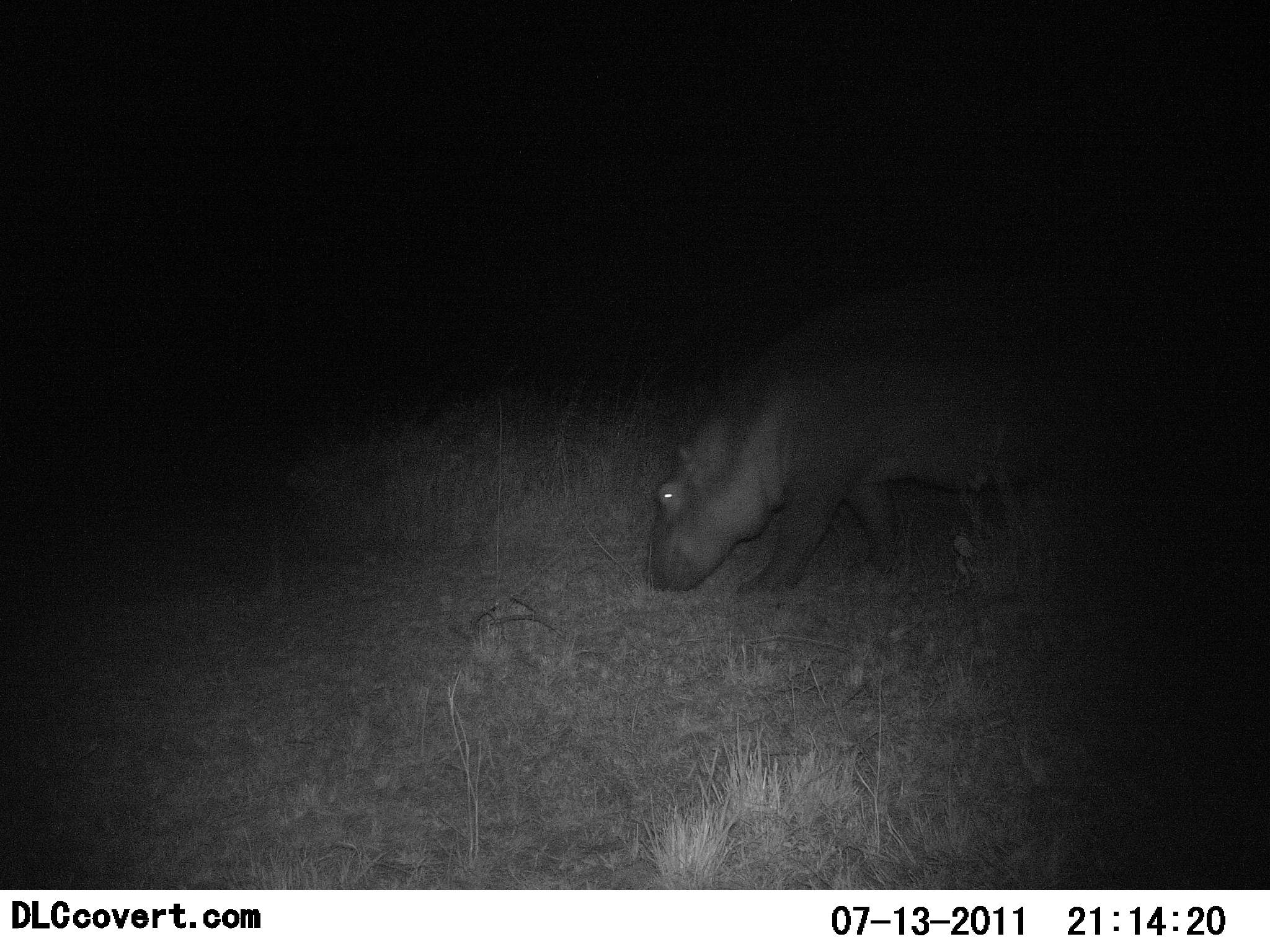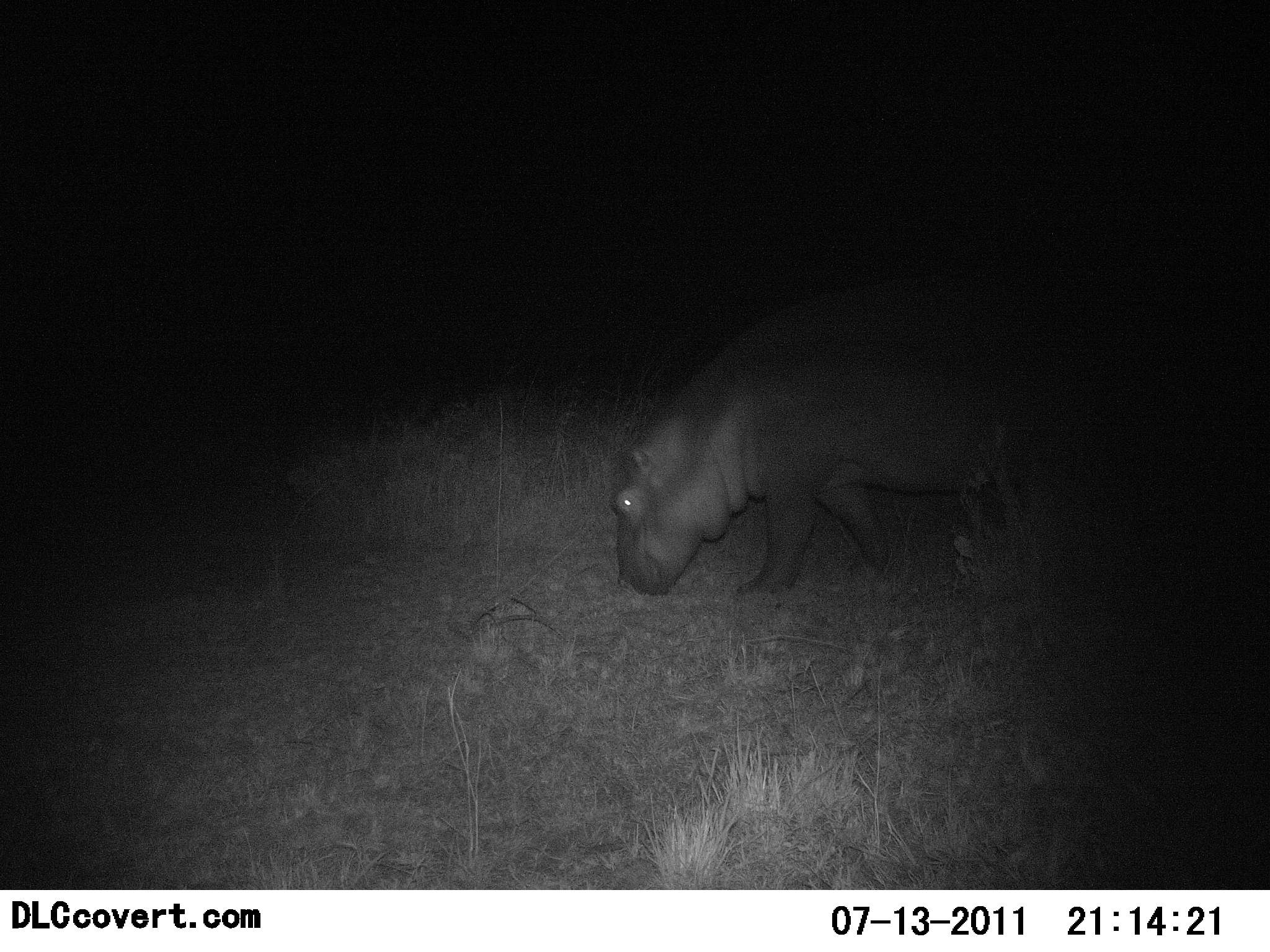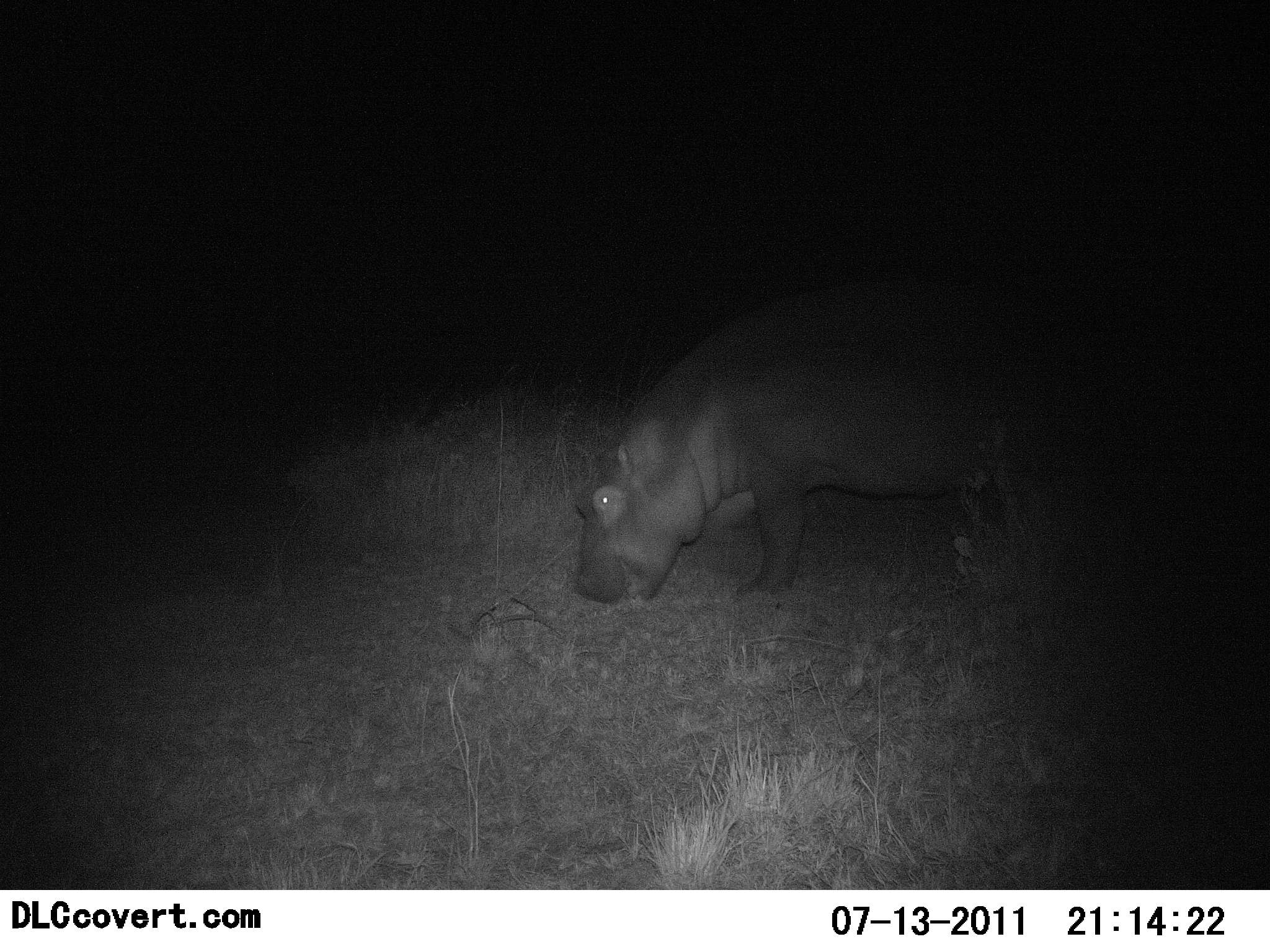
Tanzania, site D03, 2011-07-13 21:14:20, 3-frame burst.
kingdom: Animalia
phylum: Chordata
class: Mammalia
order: Artiodactyla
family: Hippopotamidae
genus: Hippopotamus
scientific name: Hippopotamus amphibius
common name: hippopotamus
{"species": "hippopotamus (Hippopotamus amphibius)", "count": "1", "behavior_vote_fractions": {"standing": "12%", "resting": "0%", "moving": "47%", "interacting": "0%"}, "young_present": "0%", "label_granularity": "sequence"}